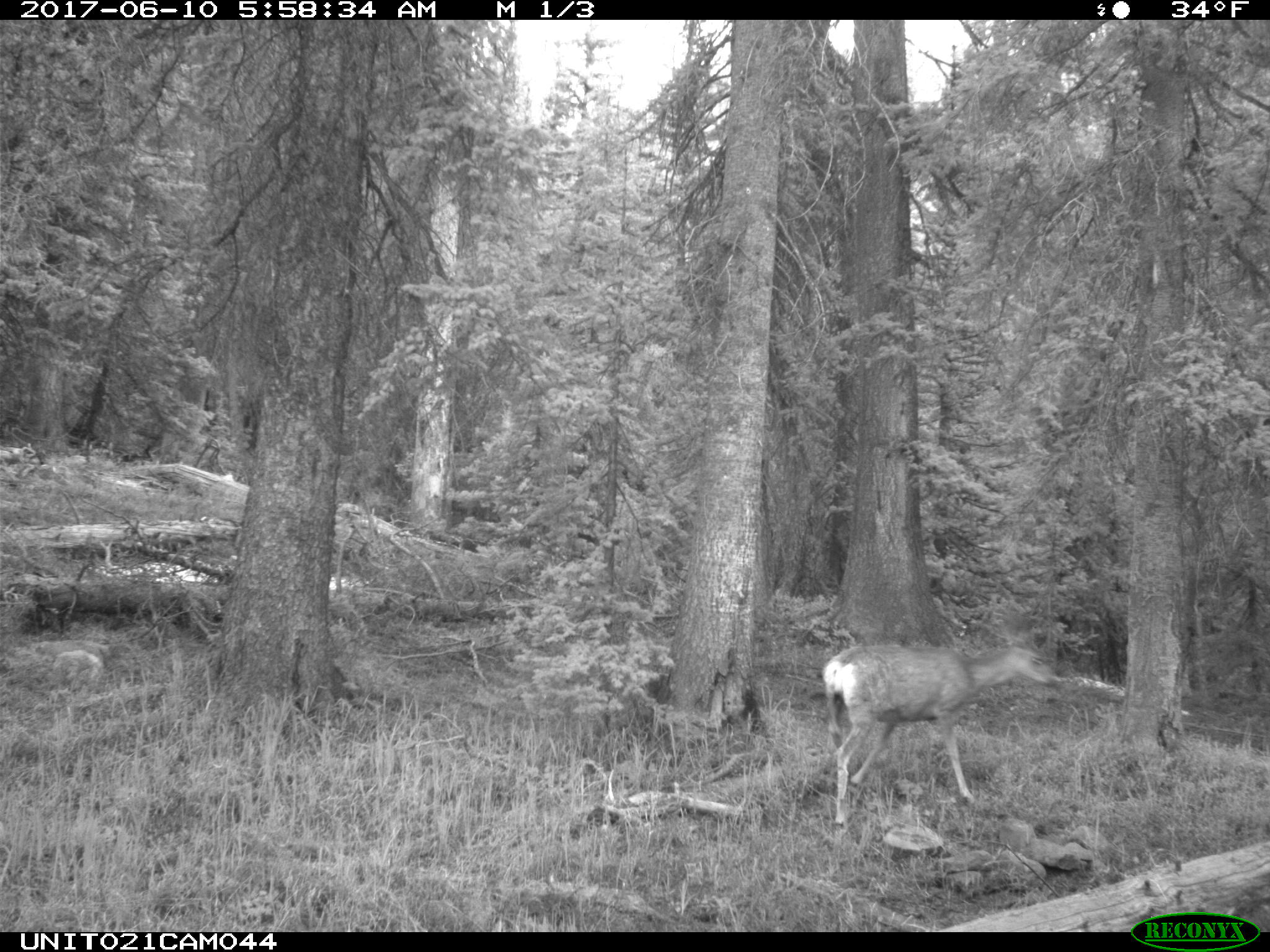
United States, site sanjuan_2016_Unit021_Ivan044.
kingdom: Animalia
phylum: Chordata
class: Mammalia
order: Artiodactyla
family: Cervidae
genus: Odocoileus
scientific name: Odocoileus hemionus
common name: mule deer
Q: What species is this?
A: Odocoileus hemionus (mule deer).